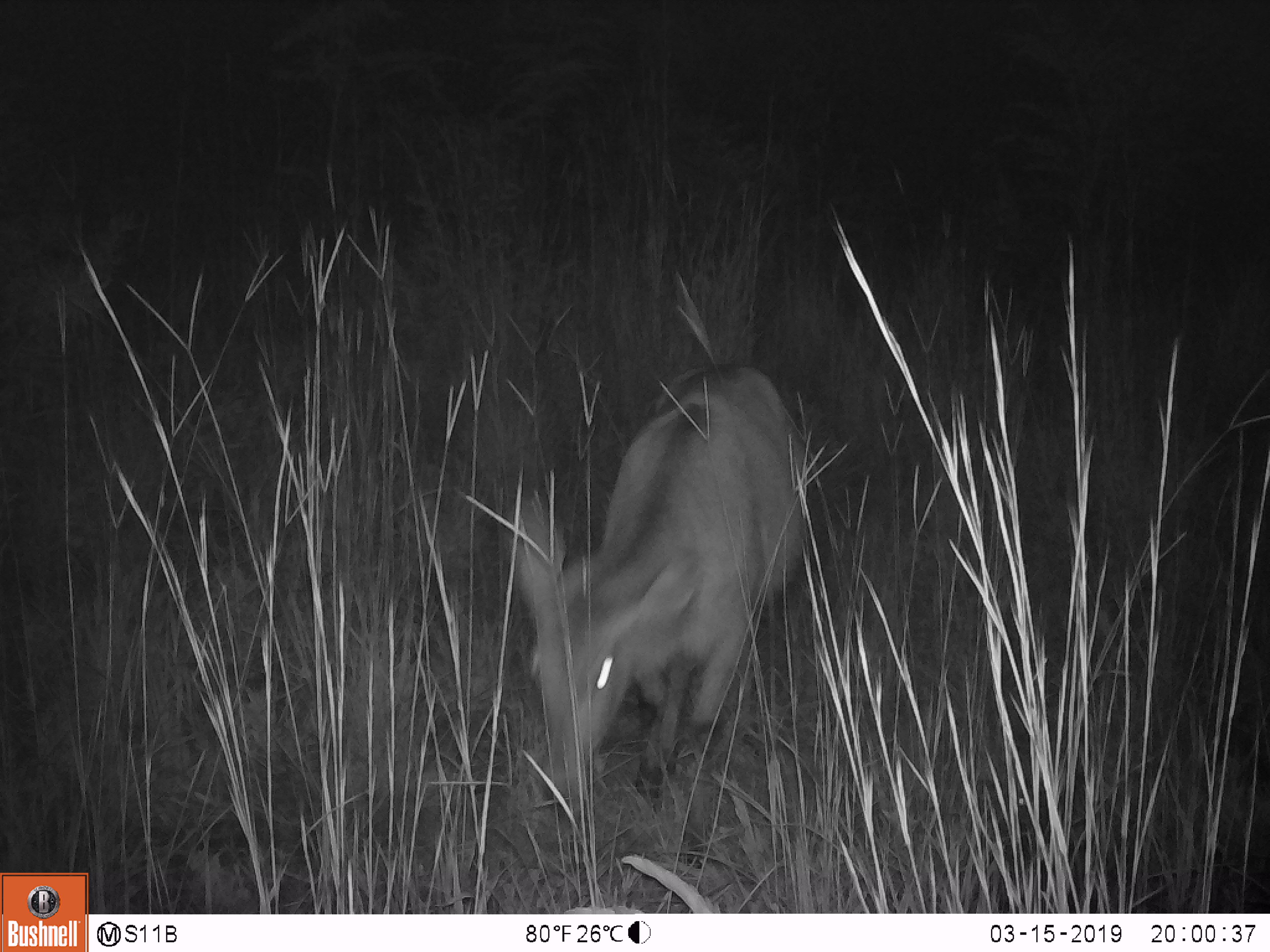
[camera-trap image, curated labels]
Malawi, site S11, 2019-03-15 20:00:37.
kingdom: Animalia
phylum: Chordata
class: Mammalia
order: Artiodactyla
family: Bovidae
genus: Kobus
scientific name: Kobus ellipsiprymnus ellipsiprymnus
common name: common waterbuck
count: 1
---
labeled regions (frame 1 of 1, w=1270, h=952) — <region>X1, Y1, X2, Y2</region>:
common waterbuck: <region>497, 352, 824, 844</region>